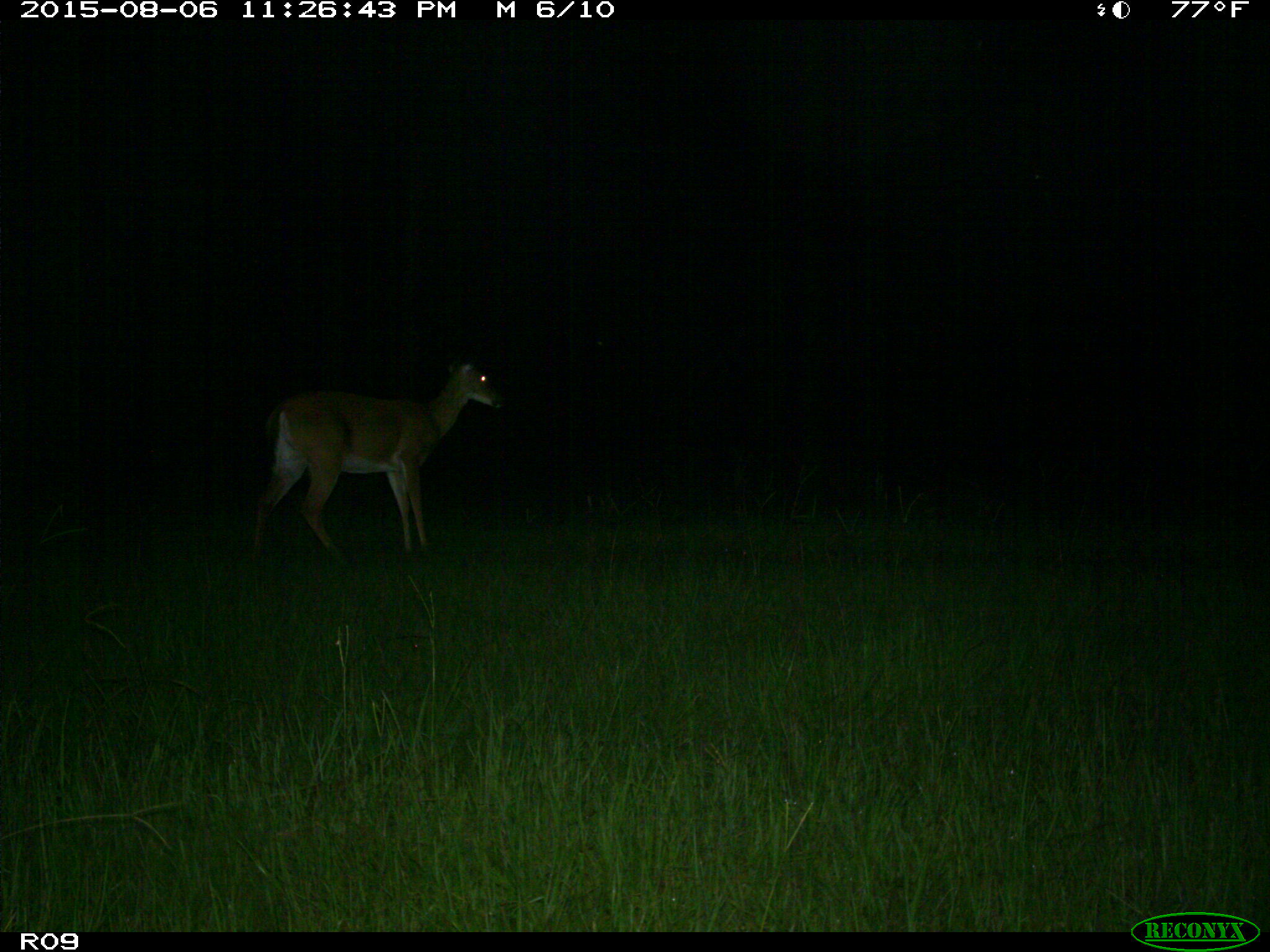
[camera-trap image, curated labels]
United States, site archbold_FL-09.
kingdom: Animalia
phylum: Chordata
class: Mammalia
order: Artiodactyla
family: Cervidae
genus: Odocoileus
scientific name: Odocoileus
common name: deer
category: unidentified deer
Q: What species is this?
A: Unidentified deer (deer) (Odocoileus).